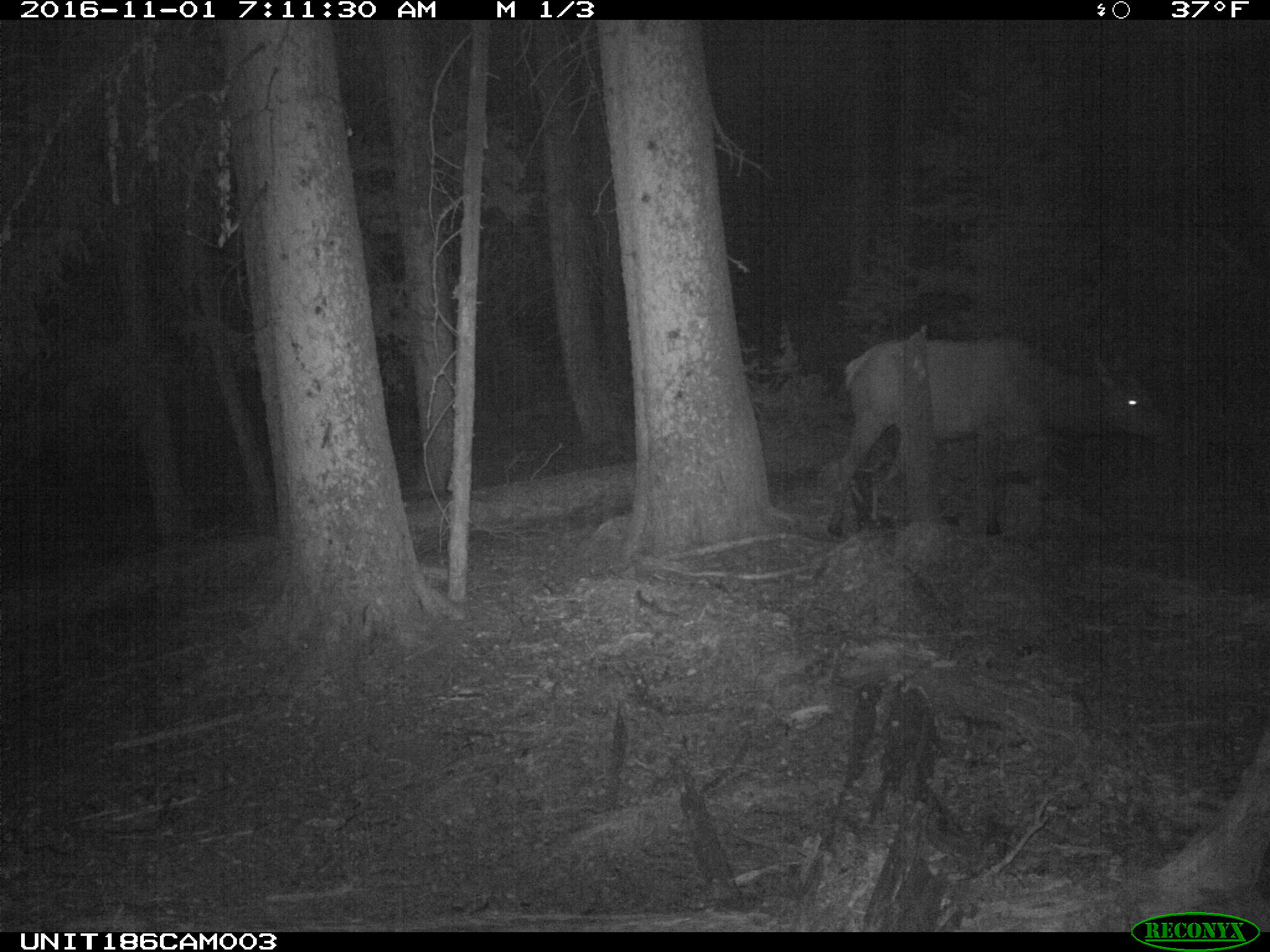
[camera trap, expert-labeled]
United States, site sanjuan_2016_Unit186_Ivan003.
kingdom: Animalia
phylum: Chordata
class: Mammalia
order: Artiodactyla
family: Cervidae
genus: Cervus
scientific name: Cervus elaphus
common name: red deer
Cervus elaphus (red deer).